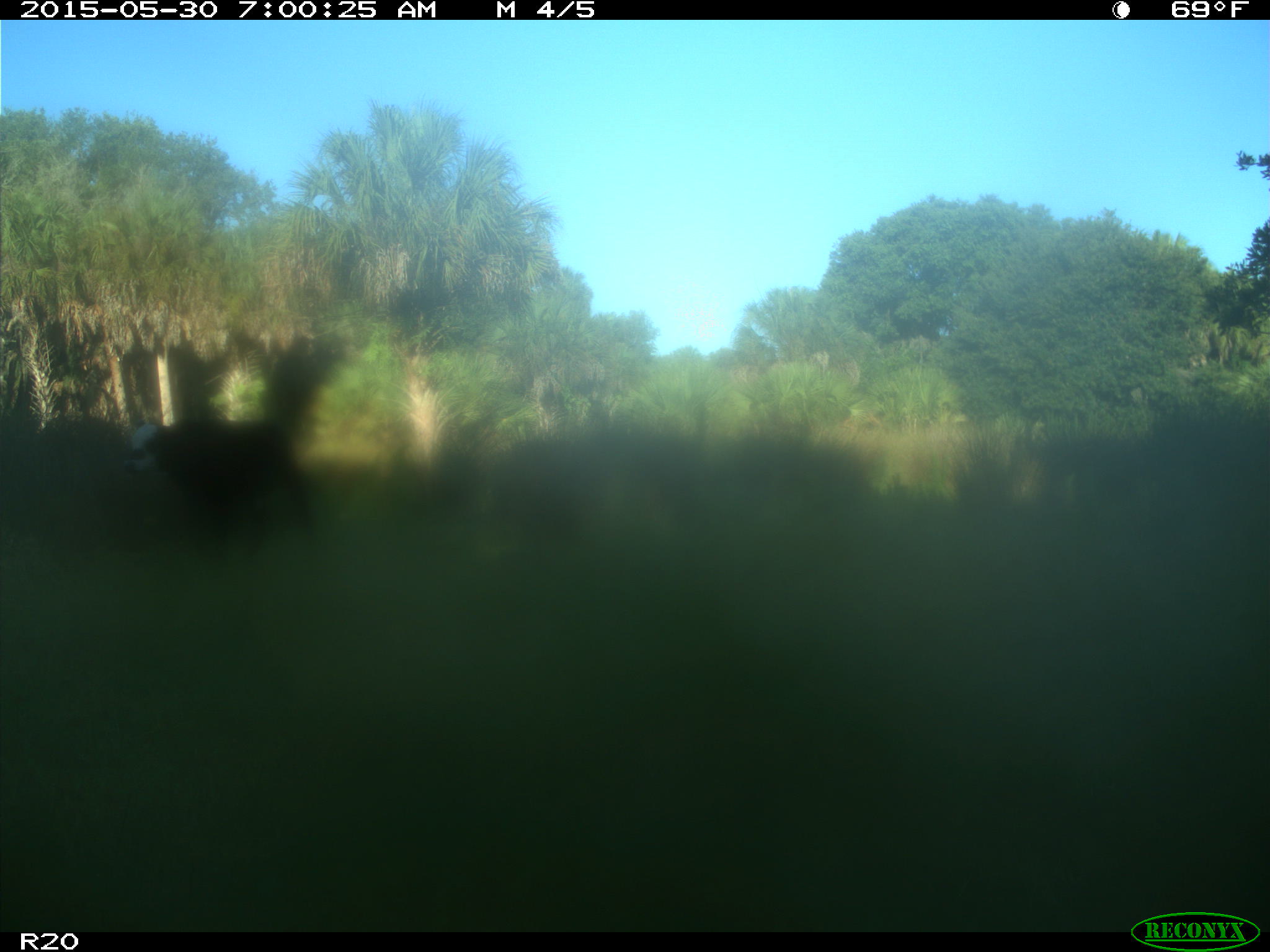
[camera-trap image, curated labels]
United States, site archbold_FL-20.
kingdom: Animalia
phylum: Chordata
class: Mammalia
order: Artiodactyla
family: Bovidae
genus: Bos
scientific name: Bos taurus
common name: domestic cow